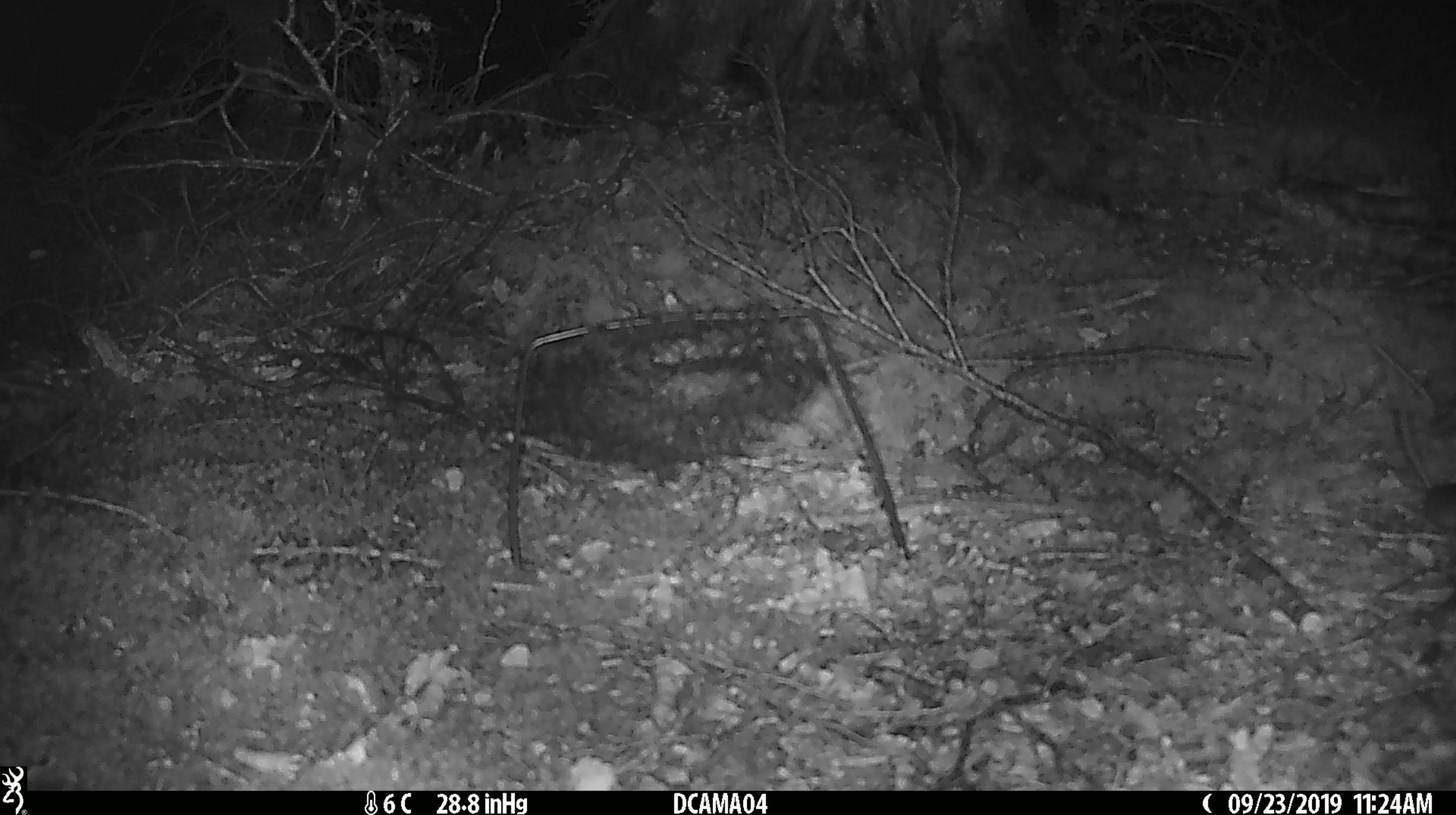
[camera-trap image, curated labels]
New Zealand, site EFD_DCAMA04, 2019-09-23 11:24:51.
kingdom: Animalia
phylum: Chordata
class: Mammalia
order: Rodentia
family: Muridae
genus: Mus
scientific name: Mus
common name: mouse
Mouse (Mus).